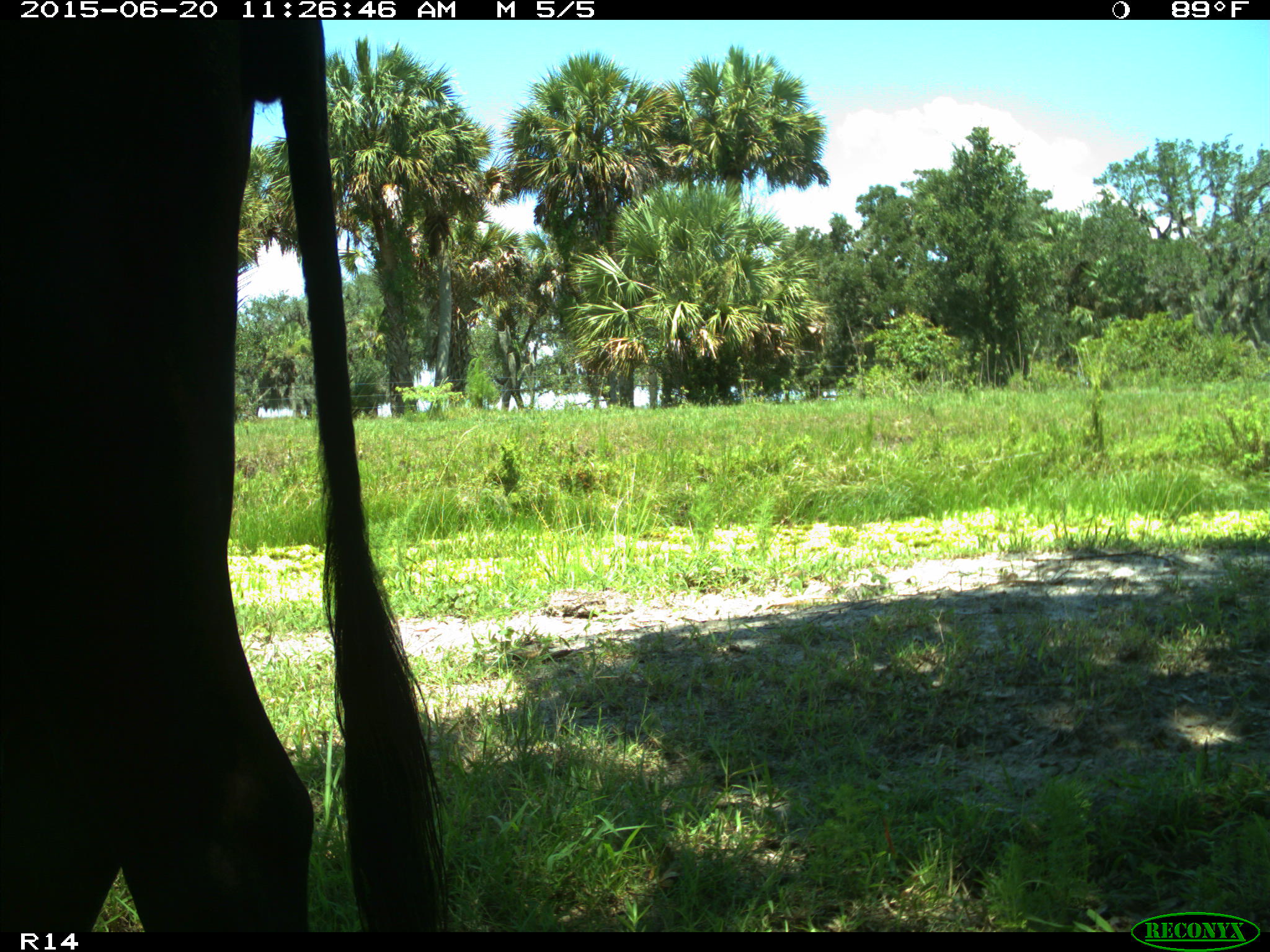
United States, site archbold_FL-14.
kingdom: Animalia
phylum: Chordata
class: Mammalia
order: Artiodactyla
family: Bovidae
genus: Bos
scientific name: Bos taurus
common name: domestic cow